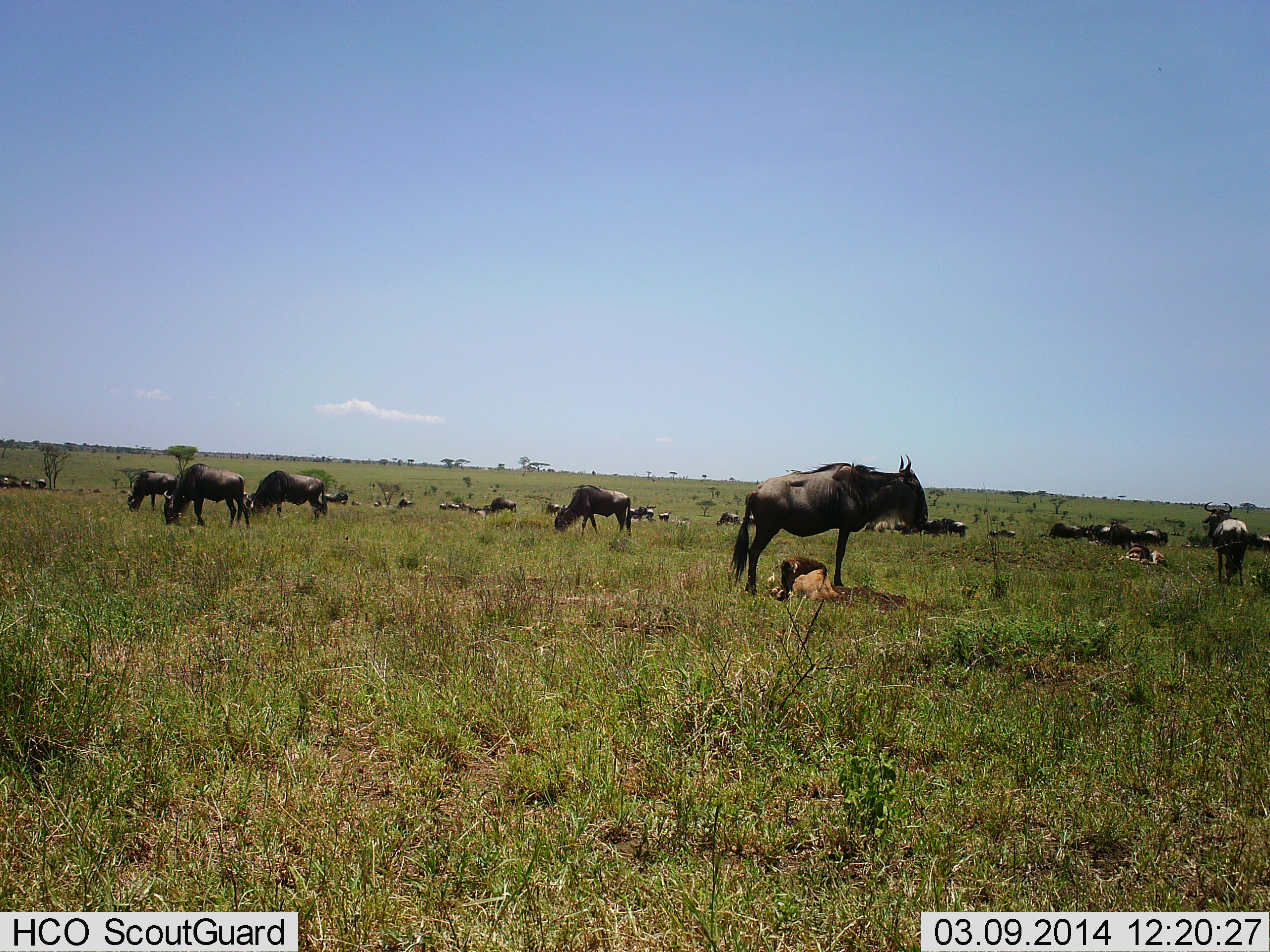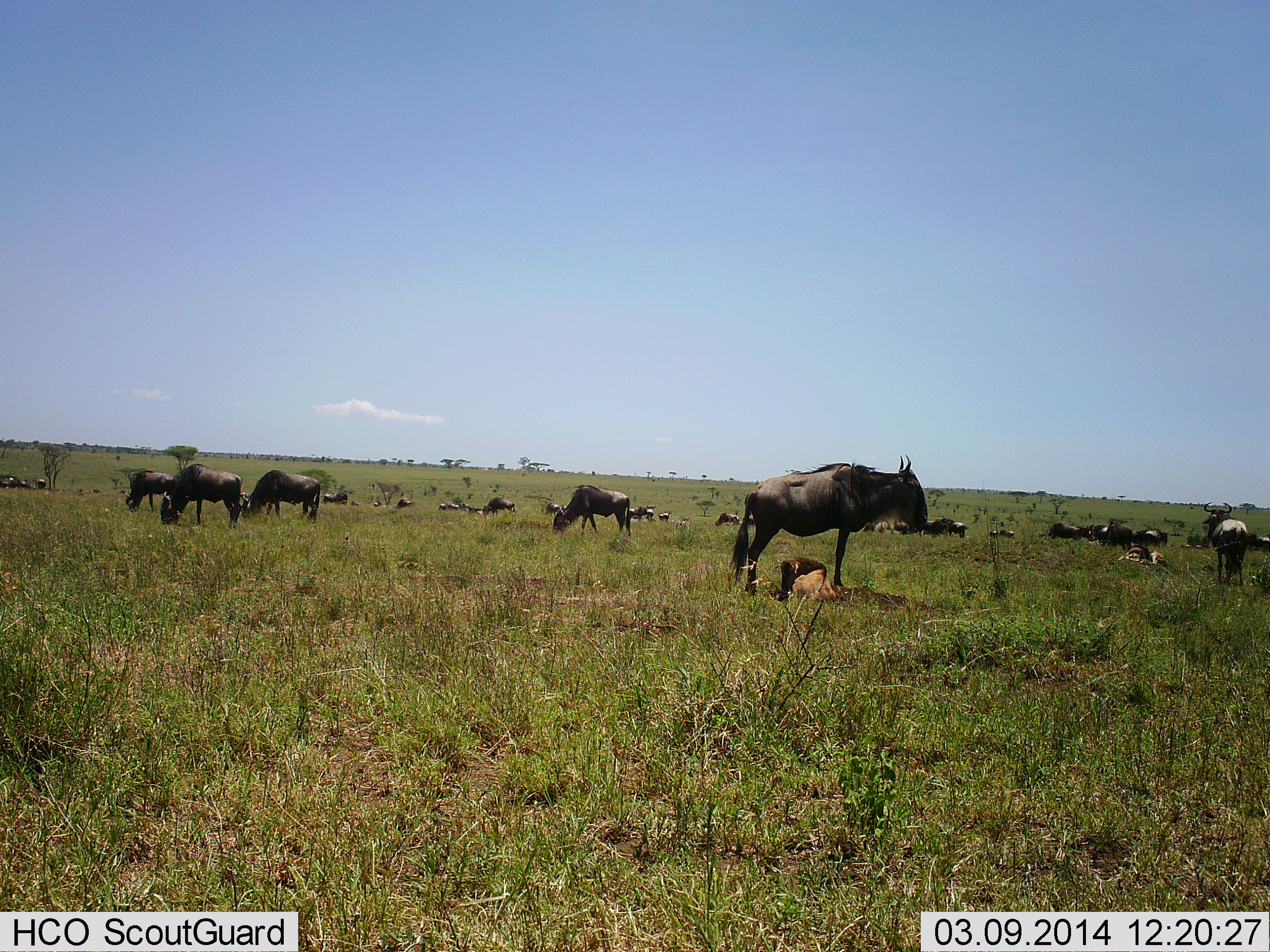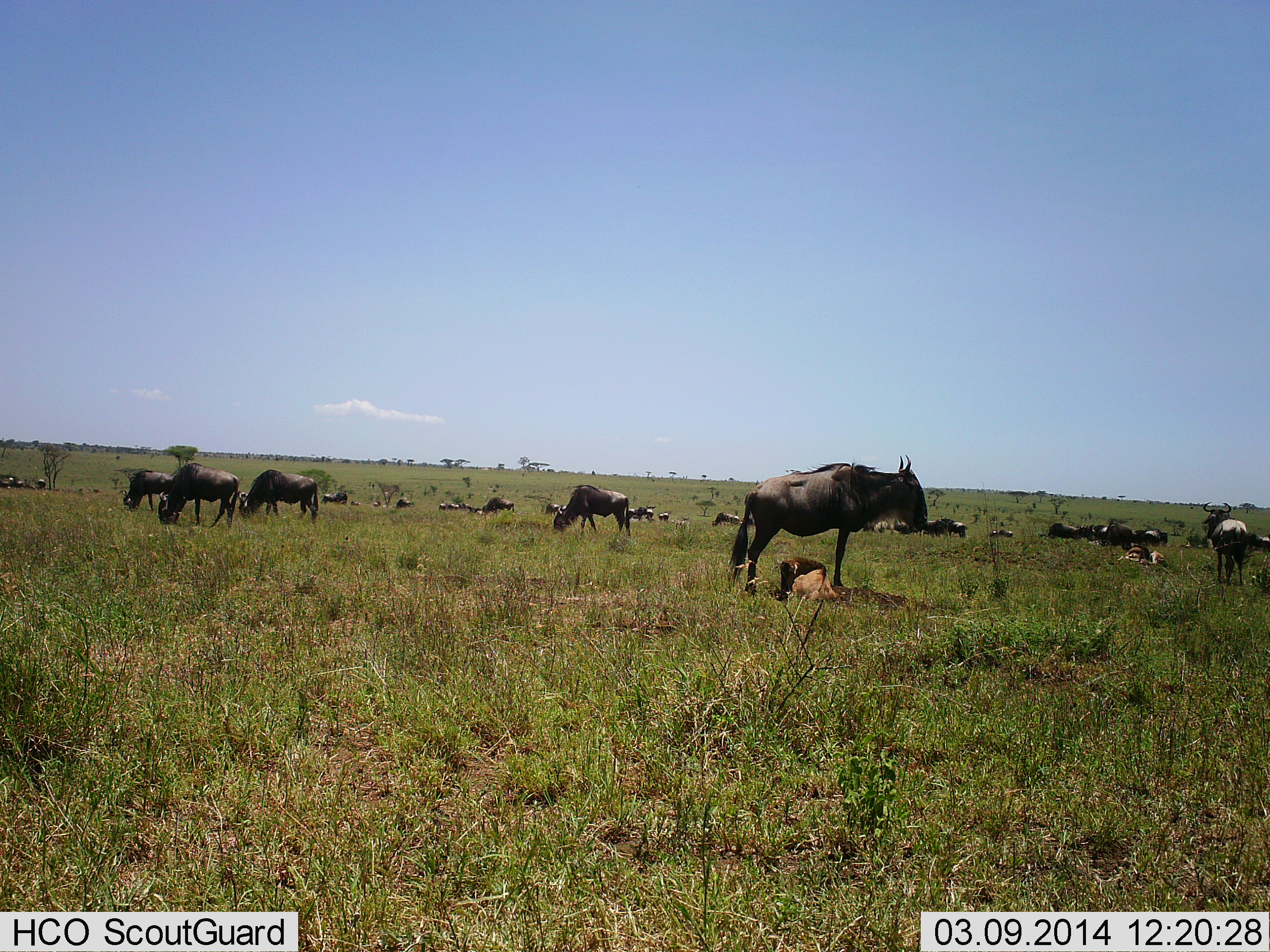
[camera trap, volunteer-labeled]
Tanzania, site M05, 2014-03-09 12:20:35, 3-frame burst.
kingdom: Animalia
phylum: Chordata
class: Mammalia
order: Artiodactyla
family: Bovidae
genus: Connochaetes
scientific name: Connochaetes taurinus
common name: blue wildebeest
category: wildebeest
Wildebeest (blue wildebeest) (Connochaetes taurinus), count 11-50. Behavior (volunteer vote fractions): standing 100%, resting 60%, moving 10%, interacting 0%. Young present (vote fraction): 30%. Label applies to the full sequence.